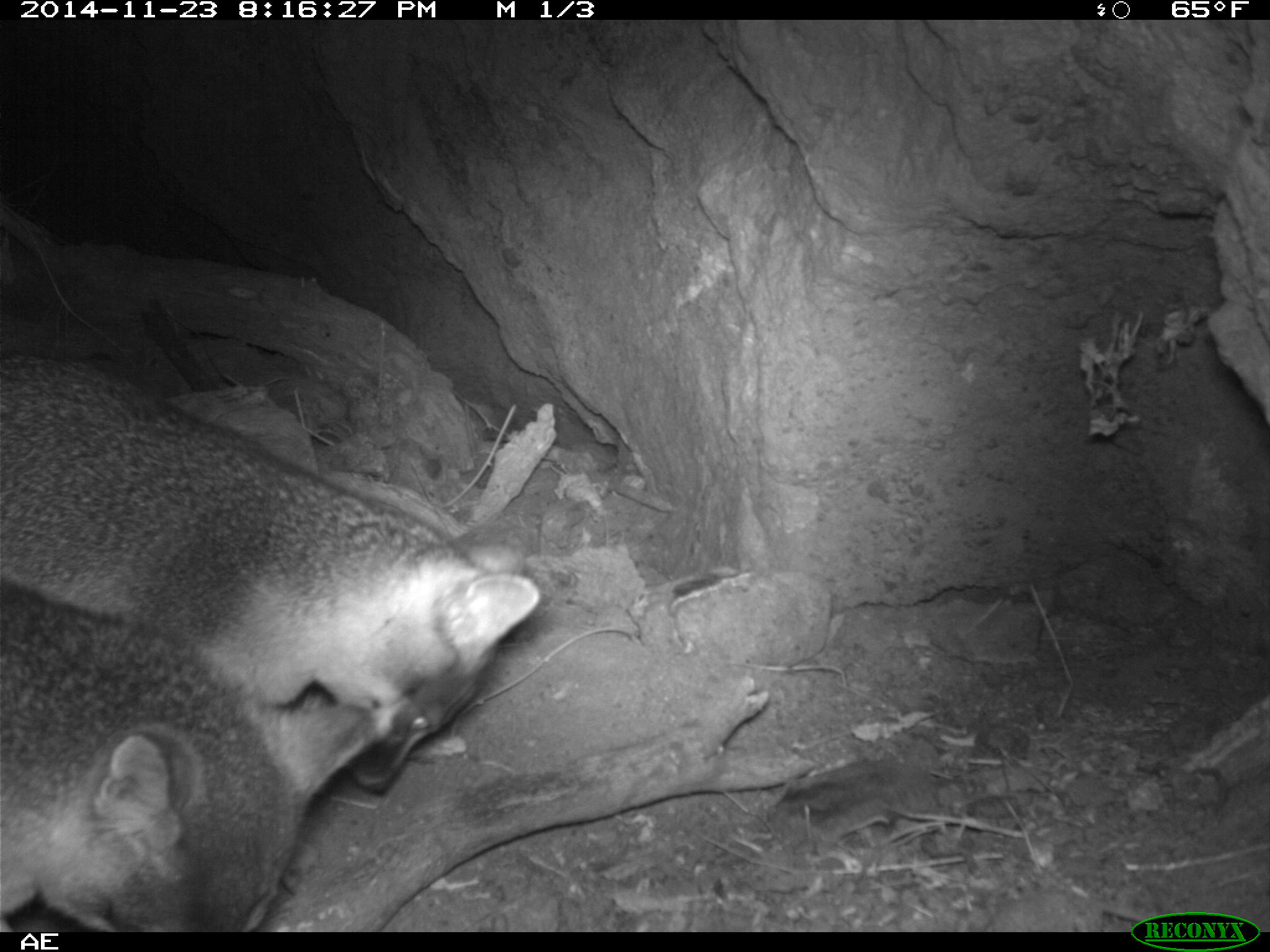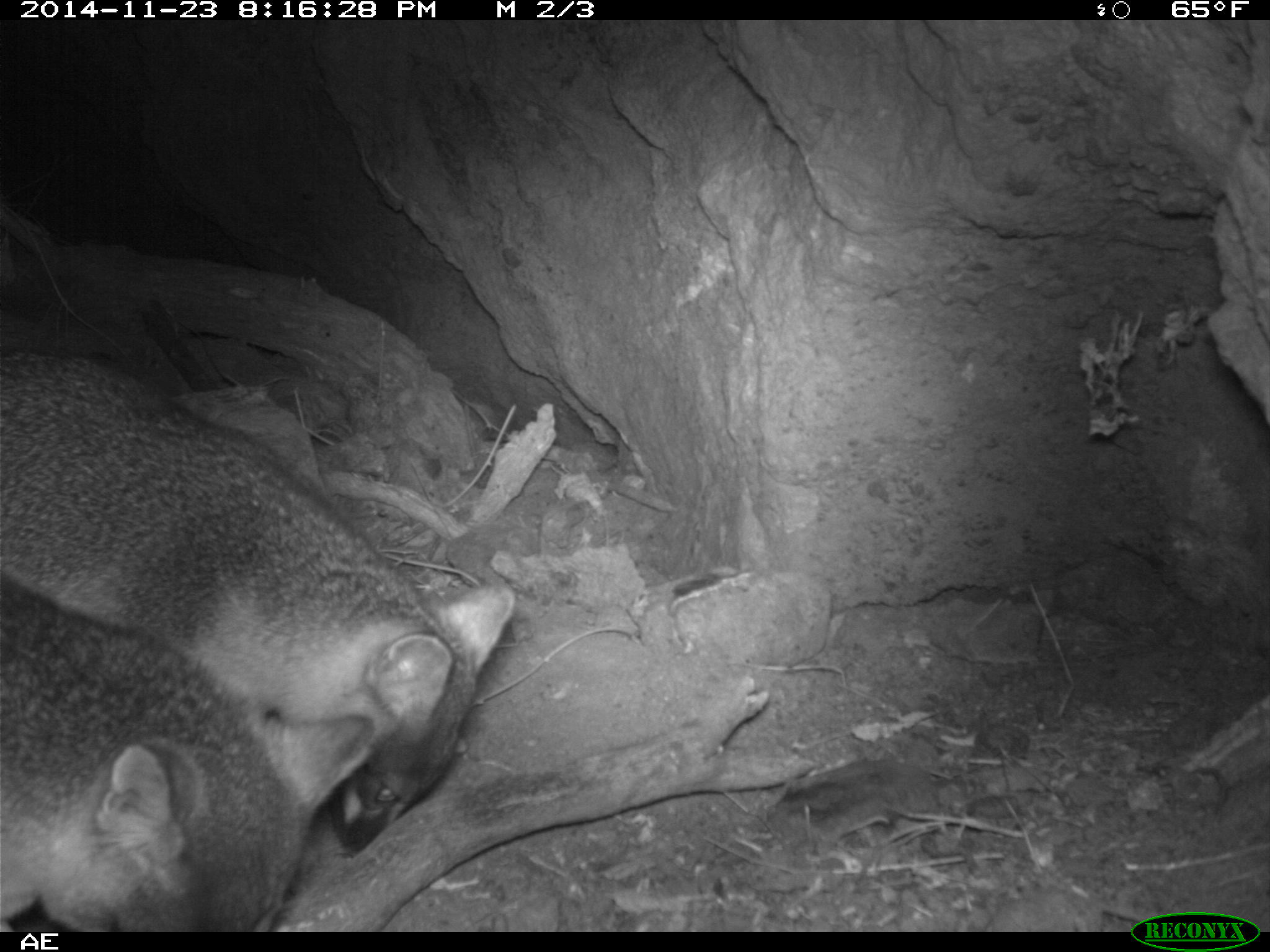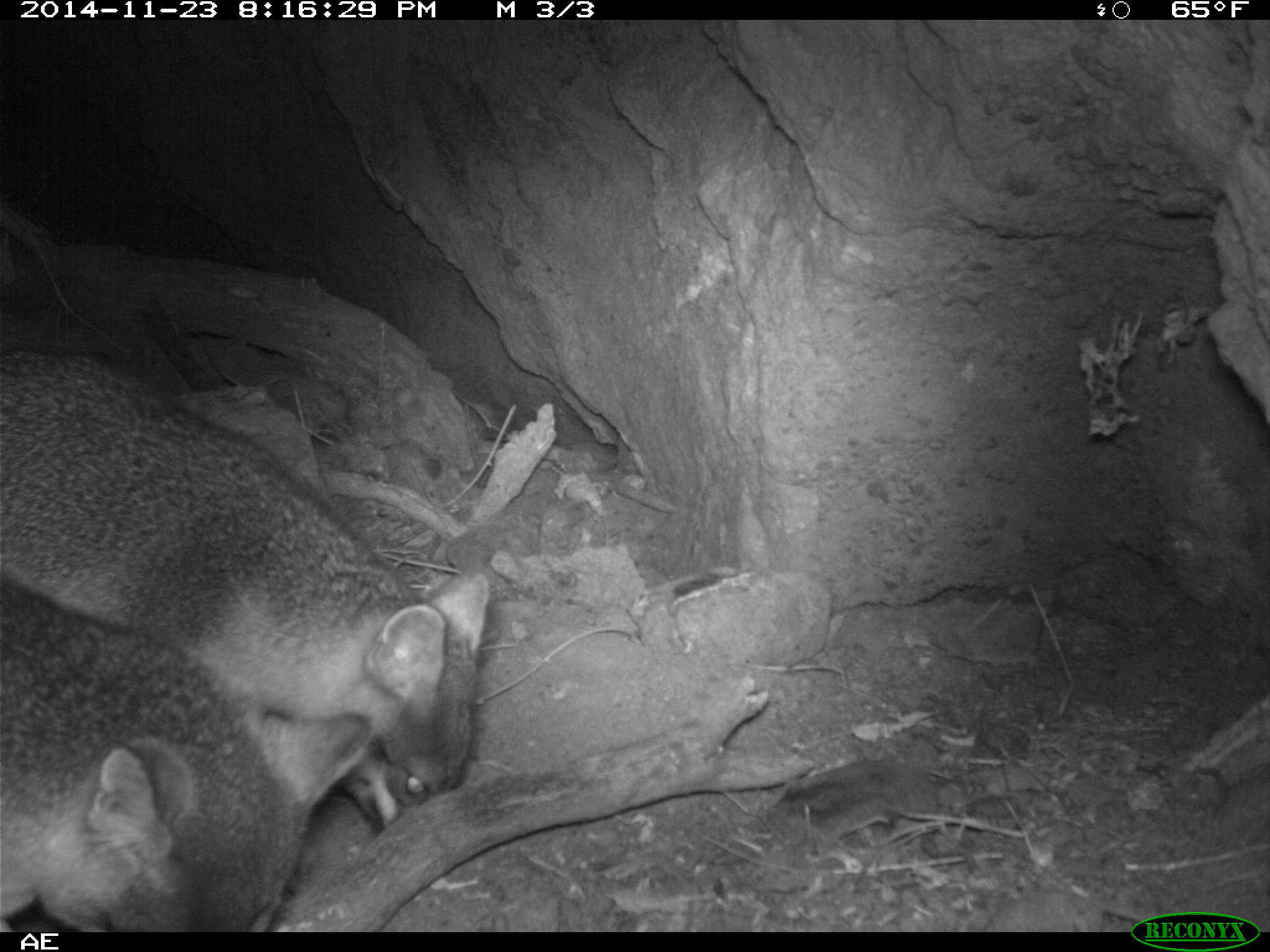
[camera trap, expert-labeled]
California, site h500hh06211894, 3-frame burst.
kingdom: Animalia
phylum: Chordata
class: Mammalia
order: Carnivora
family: Canidae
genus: Urocyon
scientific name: Urocyon littoralis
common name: island fox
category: fox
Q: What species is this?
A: Fox (island fox) (Urocyon littoralis).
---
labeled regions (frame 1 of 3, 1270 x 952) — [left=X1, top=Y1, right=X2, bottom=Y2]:
fox: [left=0, top=351, right=541, bottom=794]; [left=0, top=577, right=388, bottom=932]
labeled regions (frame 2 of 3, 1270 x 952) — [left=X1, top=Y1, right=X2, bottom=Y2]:
fox: [left=0, top=350, right=518, bottom=855]; [left=0, top=571, right=379, bottom=930]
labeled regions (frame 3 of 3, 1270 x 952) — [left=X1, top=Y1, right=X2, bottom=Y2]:
fox: [left=0, top=338, right=491, bottom=829]; [left=0, top=571, right=373, bottom=932]